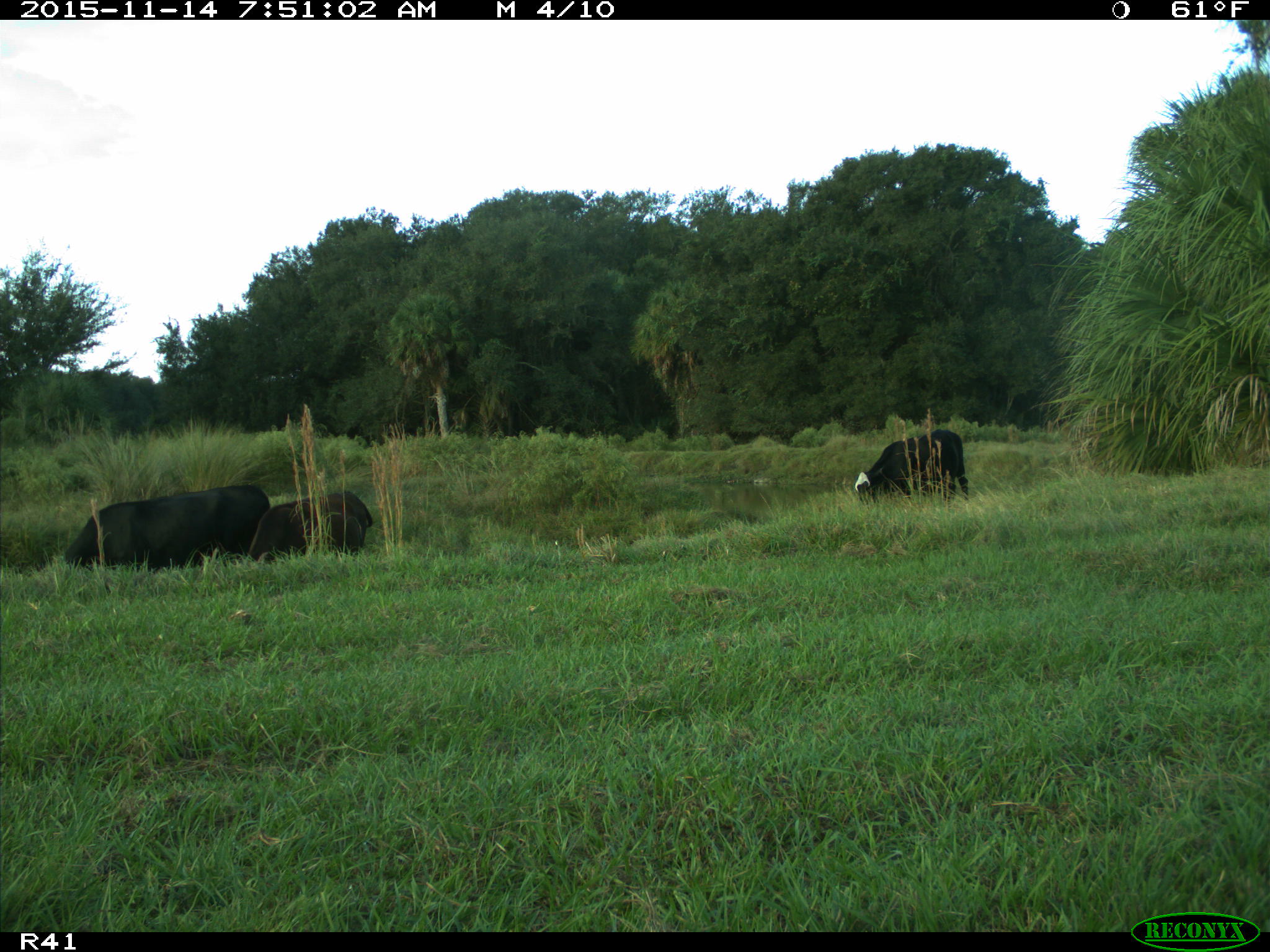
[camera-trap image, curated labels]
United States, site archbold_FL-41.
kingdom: Animalia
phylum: Chordata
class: Mammalia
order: Artiodactyla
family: Bovidae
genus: Bos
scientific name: Bos taurus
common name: domestic cow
Bos taurus (domestic cow).